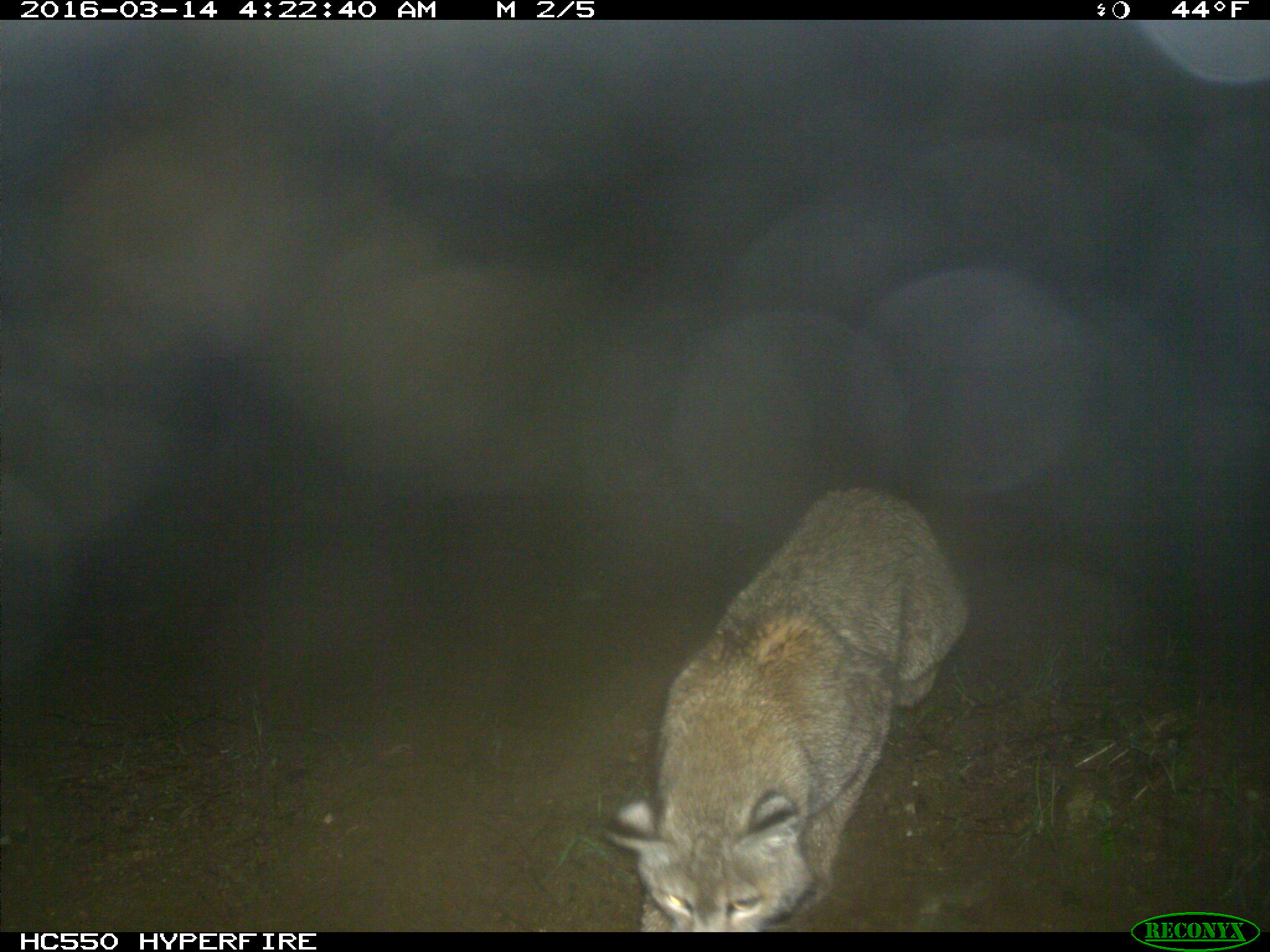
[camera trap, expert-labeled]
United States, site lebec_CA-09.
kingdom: Animalia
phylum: Chordata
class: Mammalia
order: Carnivora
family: Felidae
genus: Lynx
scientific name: Lynx rufus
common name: bobcat